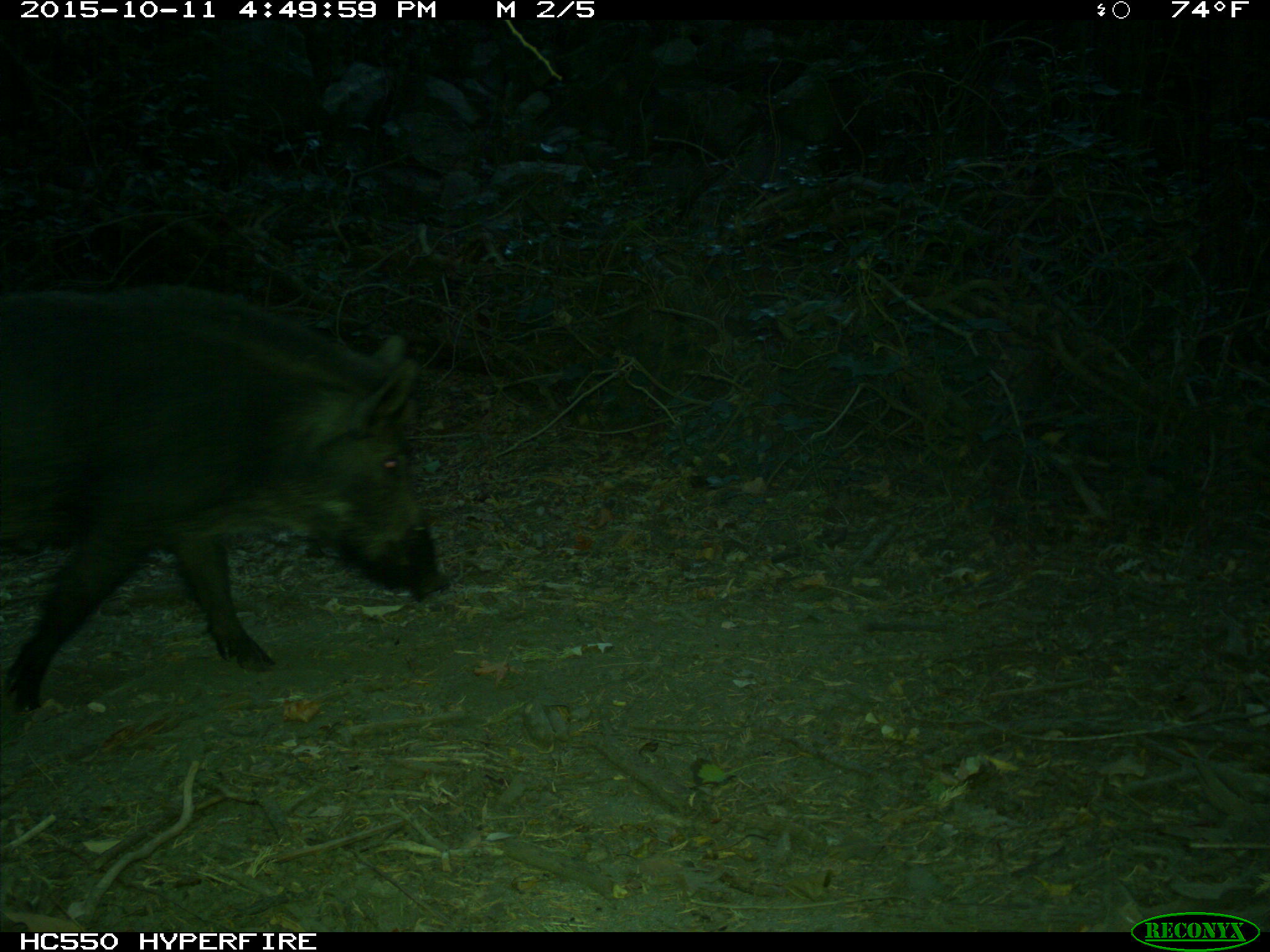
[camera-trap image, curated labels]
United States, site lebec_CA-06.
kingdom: Animalia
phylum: Chordata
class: Mammalia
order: Artiodactyla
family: Suidae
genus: Sus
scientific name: Sus scrofa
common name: wild boar